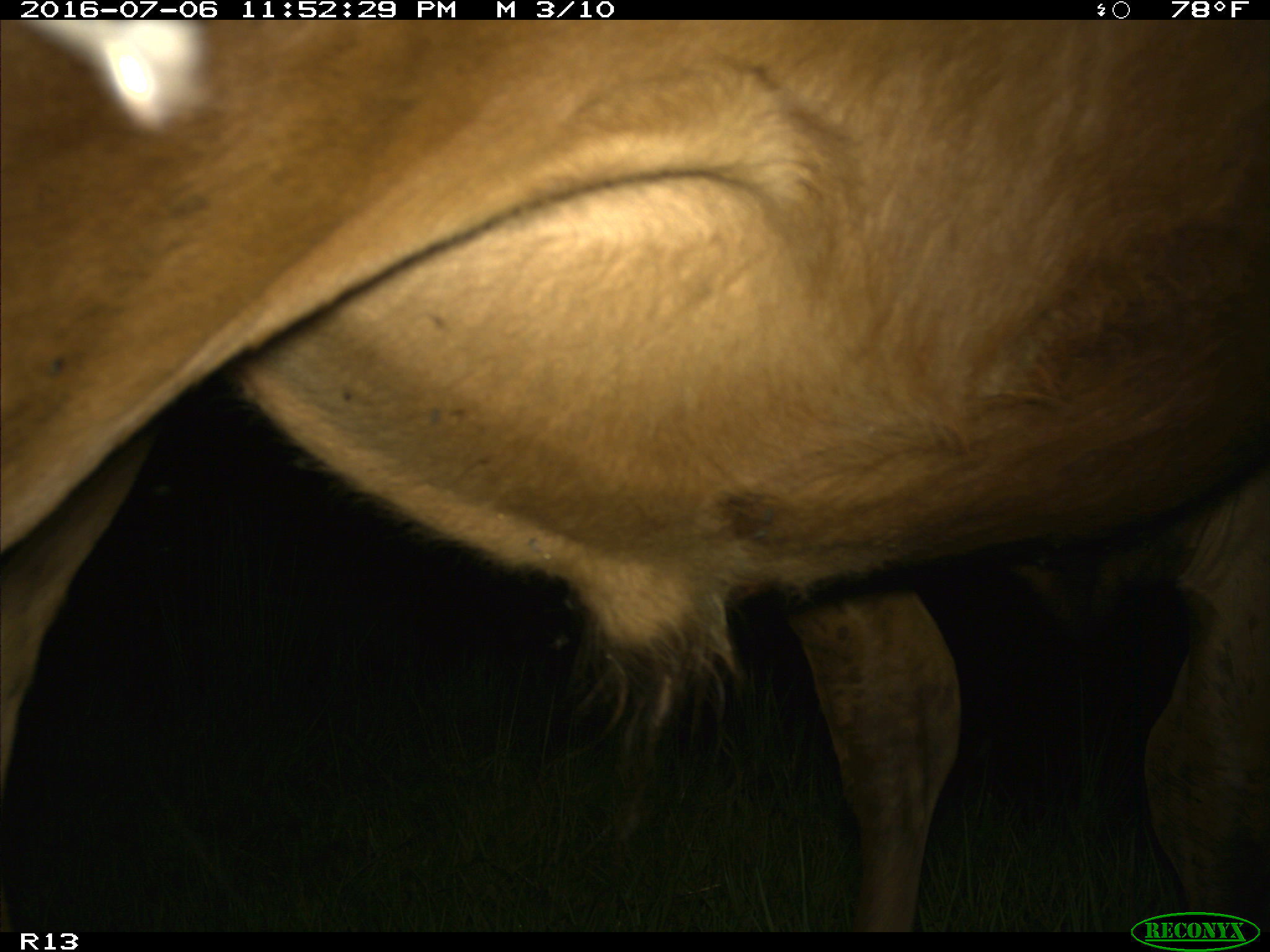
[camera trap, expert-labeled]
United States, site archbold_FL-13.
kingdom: Animalia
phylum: Chordata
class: Mammalia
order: Artiodactyla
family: Bovidae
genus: Bos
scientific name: Bos taurus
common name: domestic cow